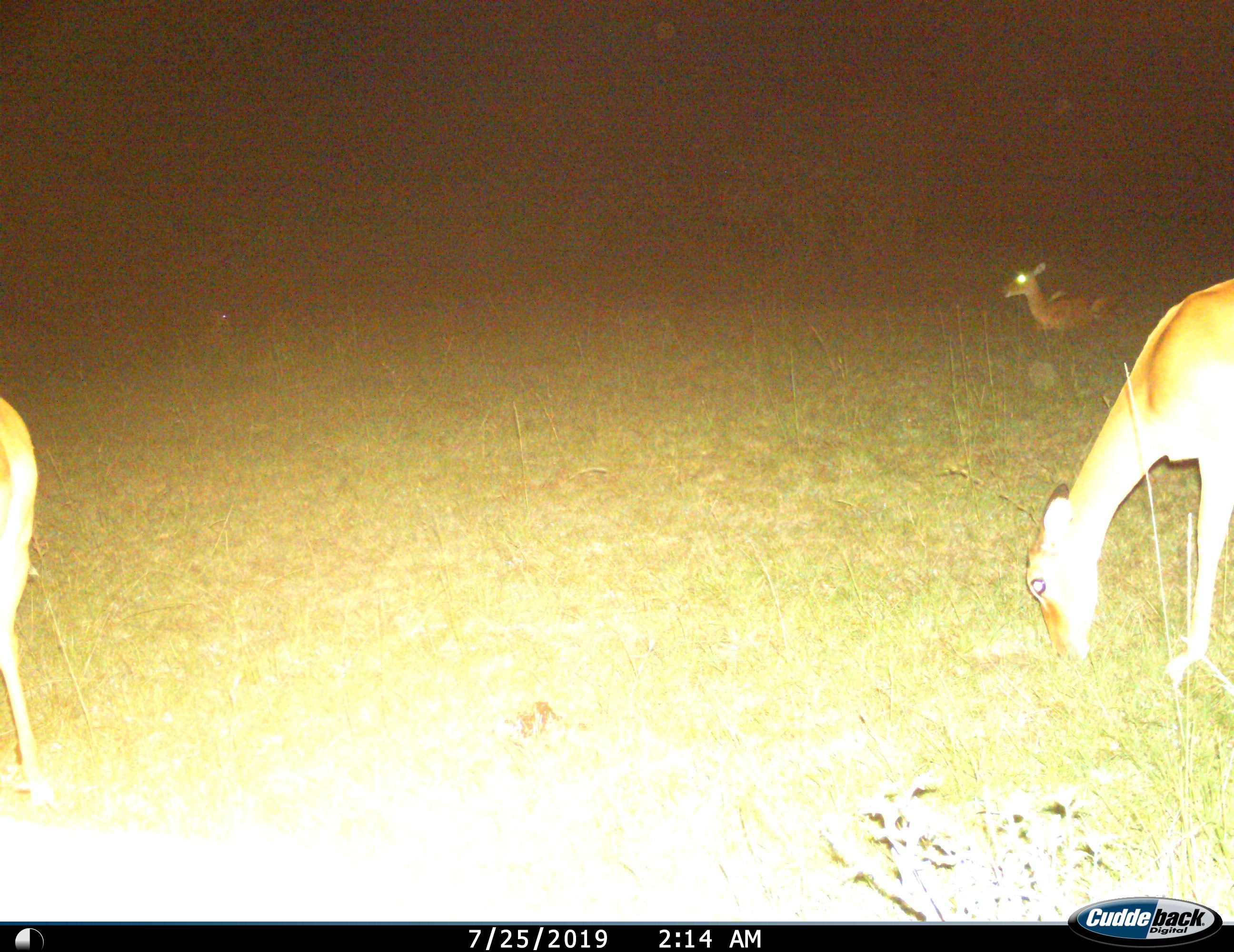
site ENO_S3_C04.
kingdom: Animalia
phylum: Chordata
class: Mammalia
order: Artiodactyla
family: Bovidae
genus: Aepyceros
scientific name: Aepyceros melampus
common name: impala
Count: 3.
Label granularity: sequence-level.